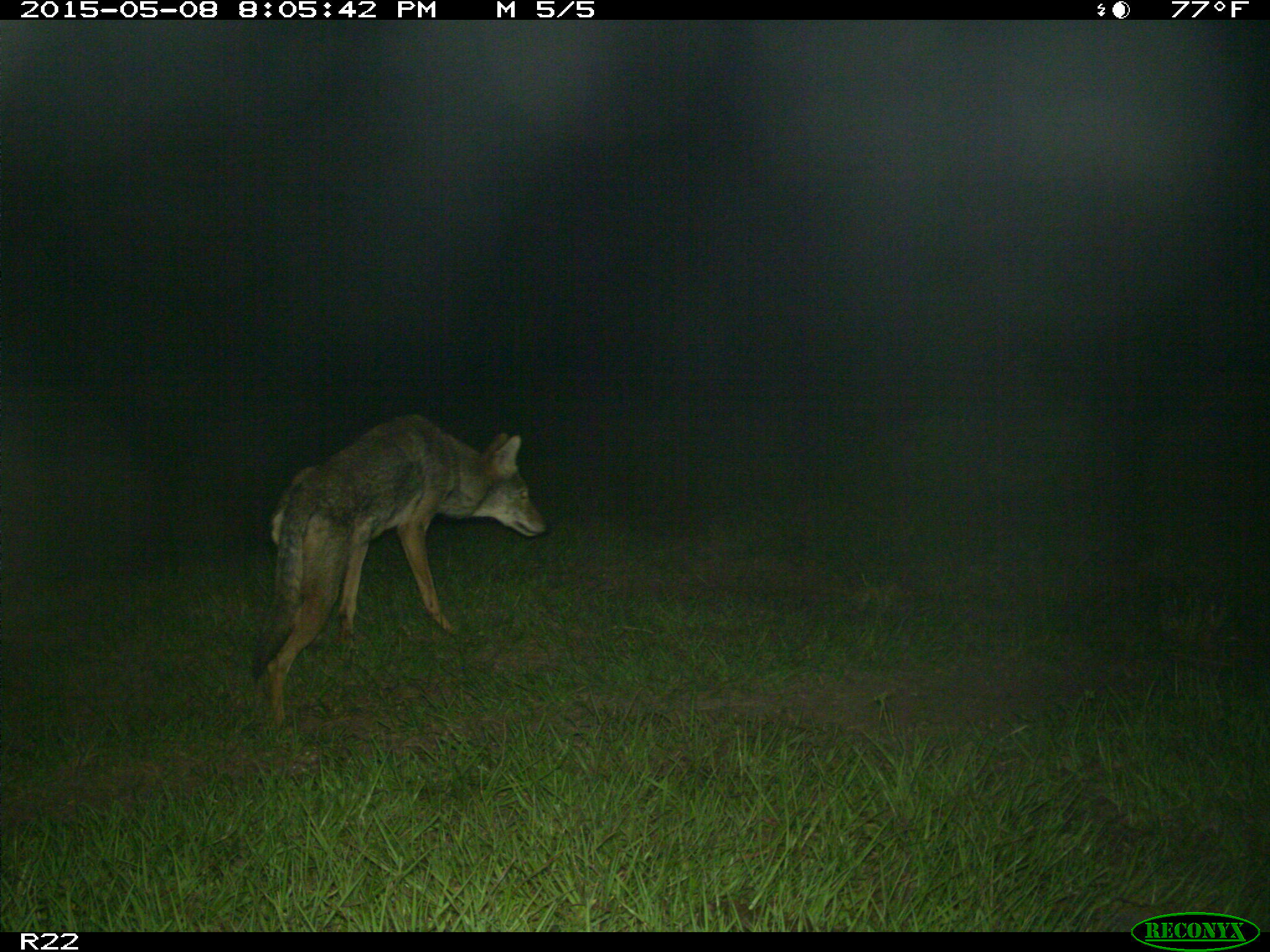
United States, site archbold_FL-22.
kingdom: Animalia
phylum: Chordata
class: Mammalia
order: Artiodactyla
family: Bovidae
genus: Bos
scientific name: Bos taurus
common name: domestic cow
Bos taurus (domestic cow).